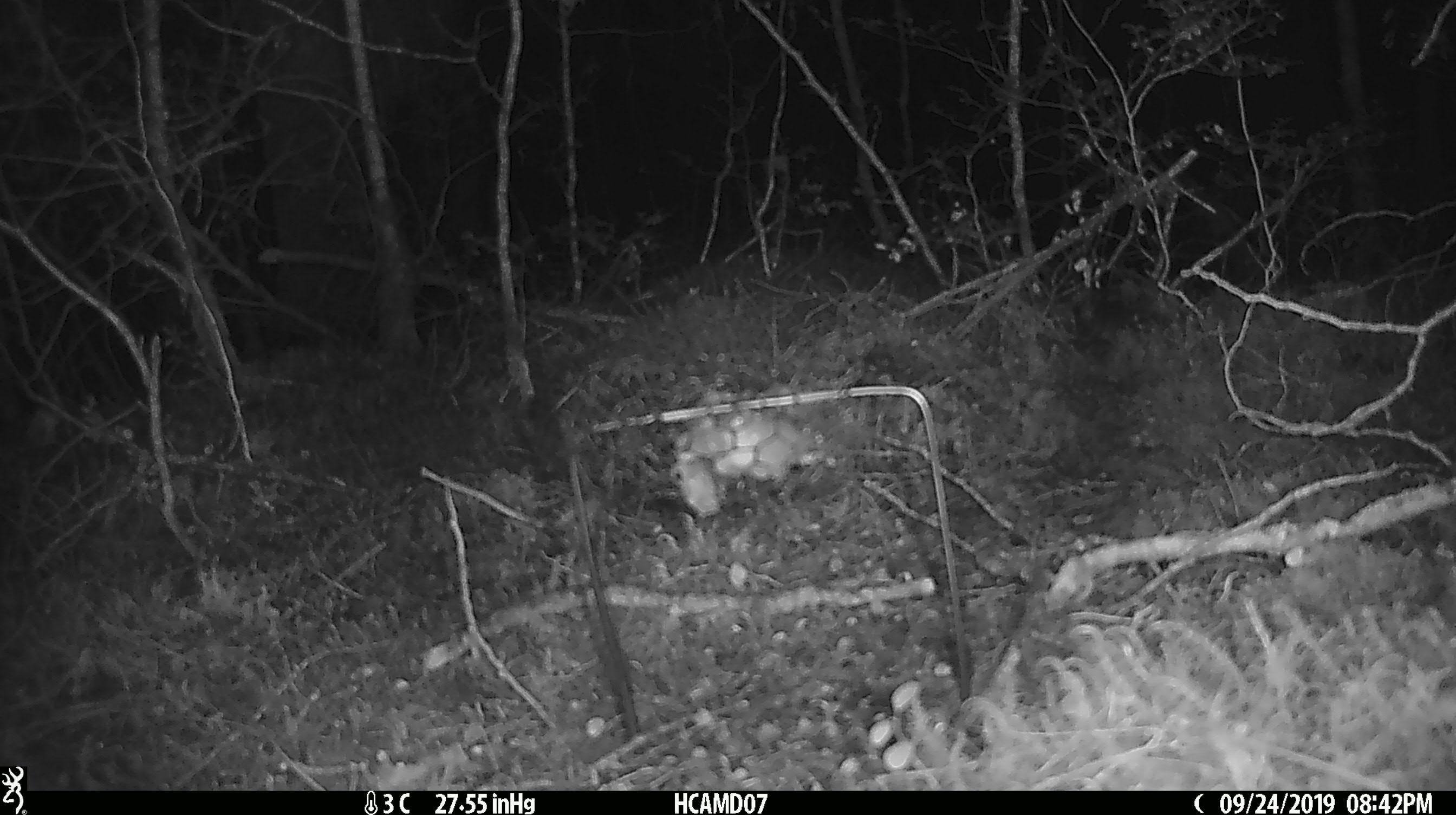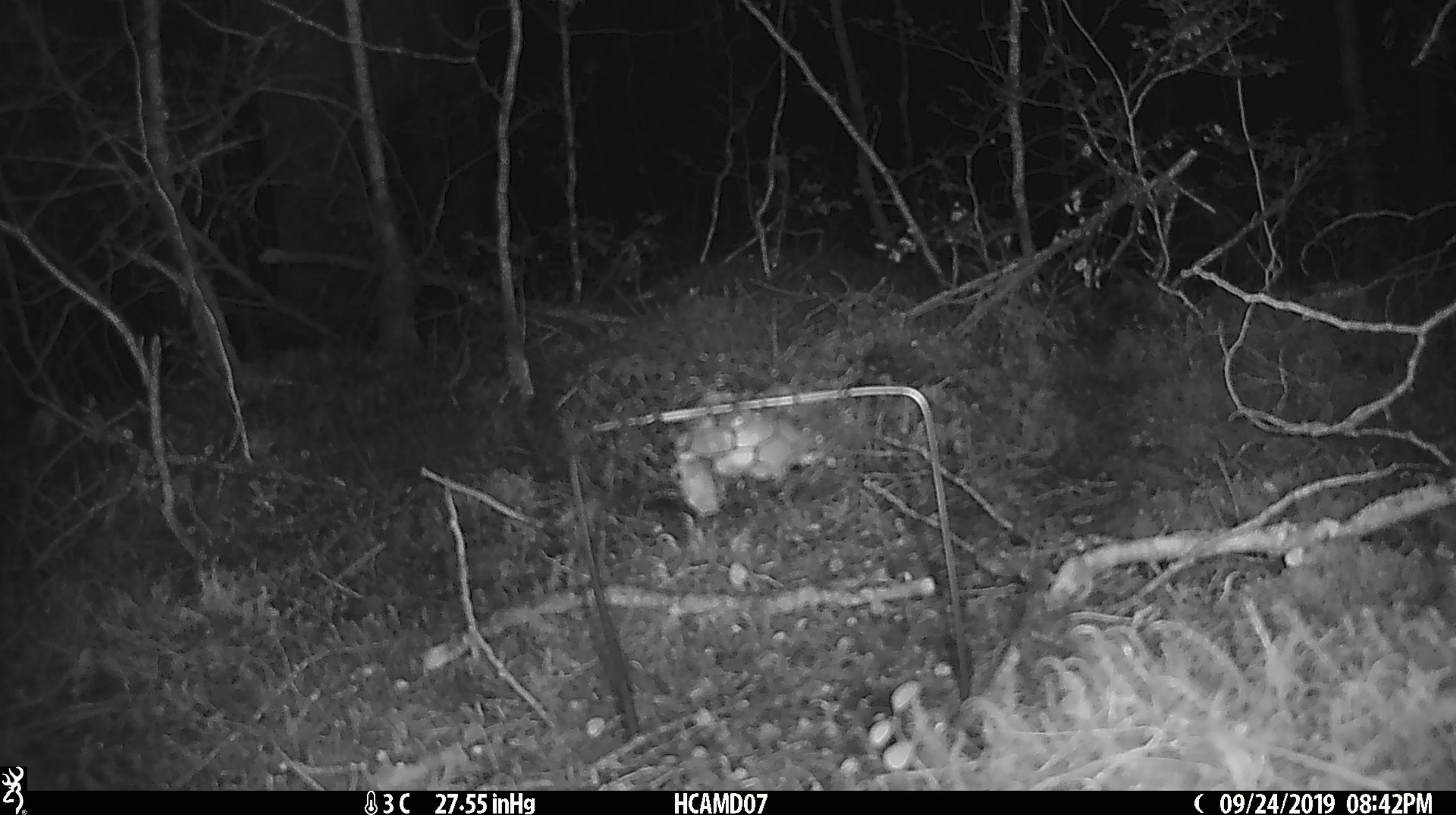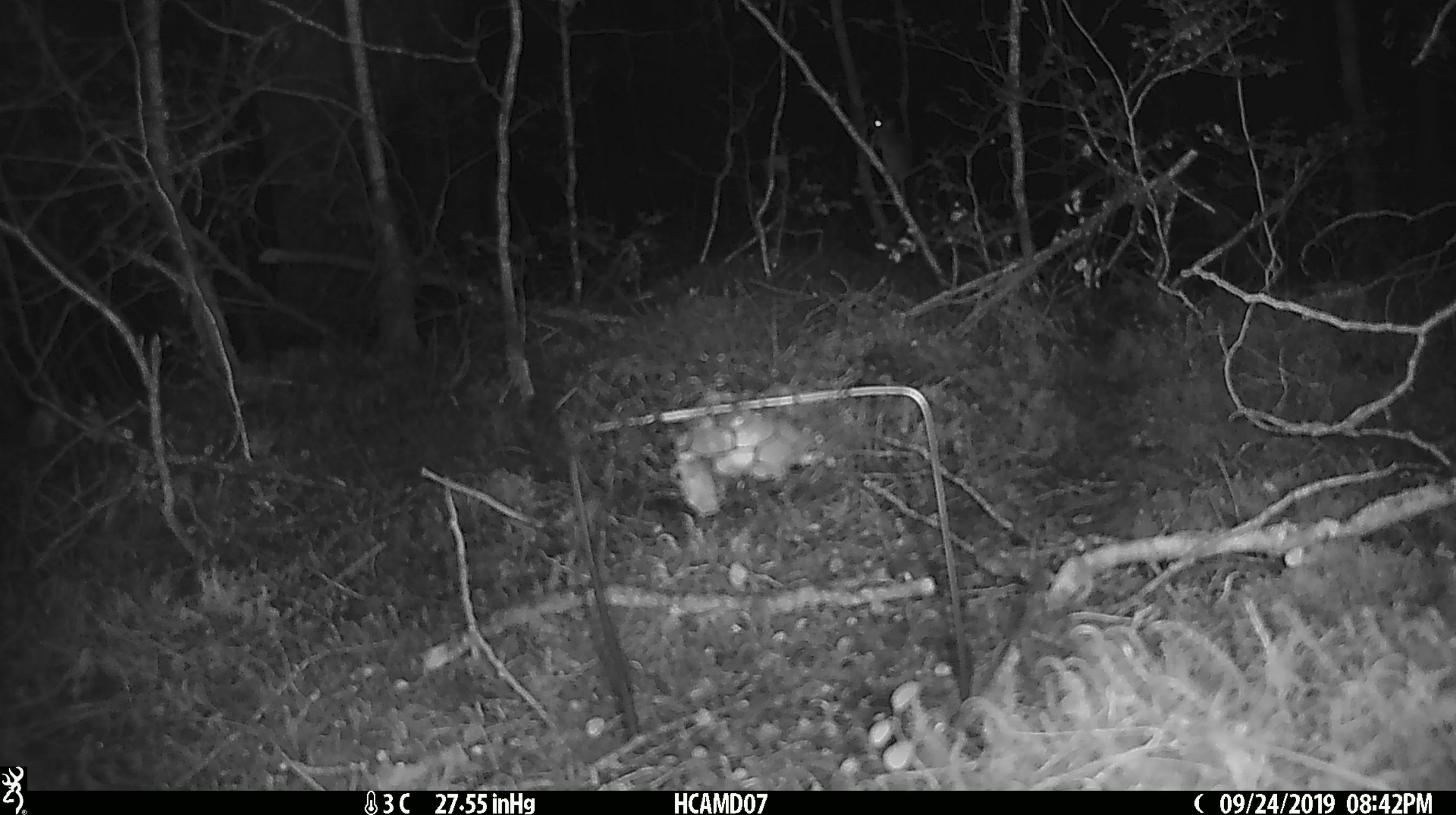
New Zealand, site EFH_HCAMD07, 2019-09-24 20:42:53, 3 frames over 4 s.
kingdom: Animalia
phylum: Chordata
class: Mammalia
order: Rodentia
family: Muridae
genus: Mus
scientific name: Mus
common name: mouse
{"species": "mouse (Mus)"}